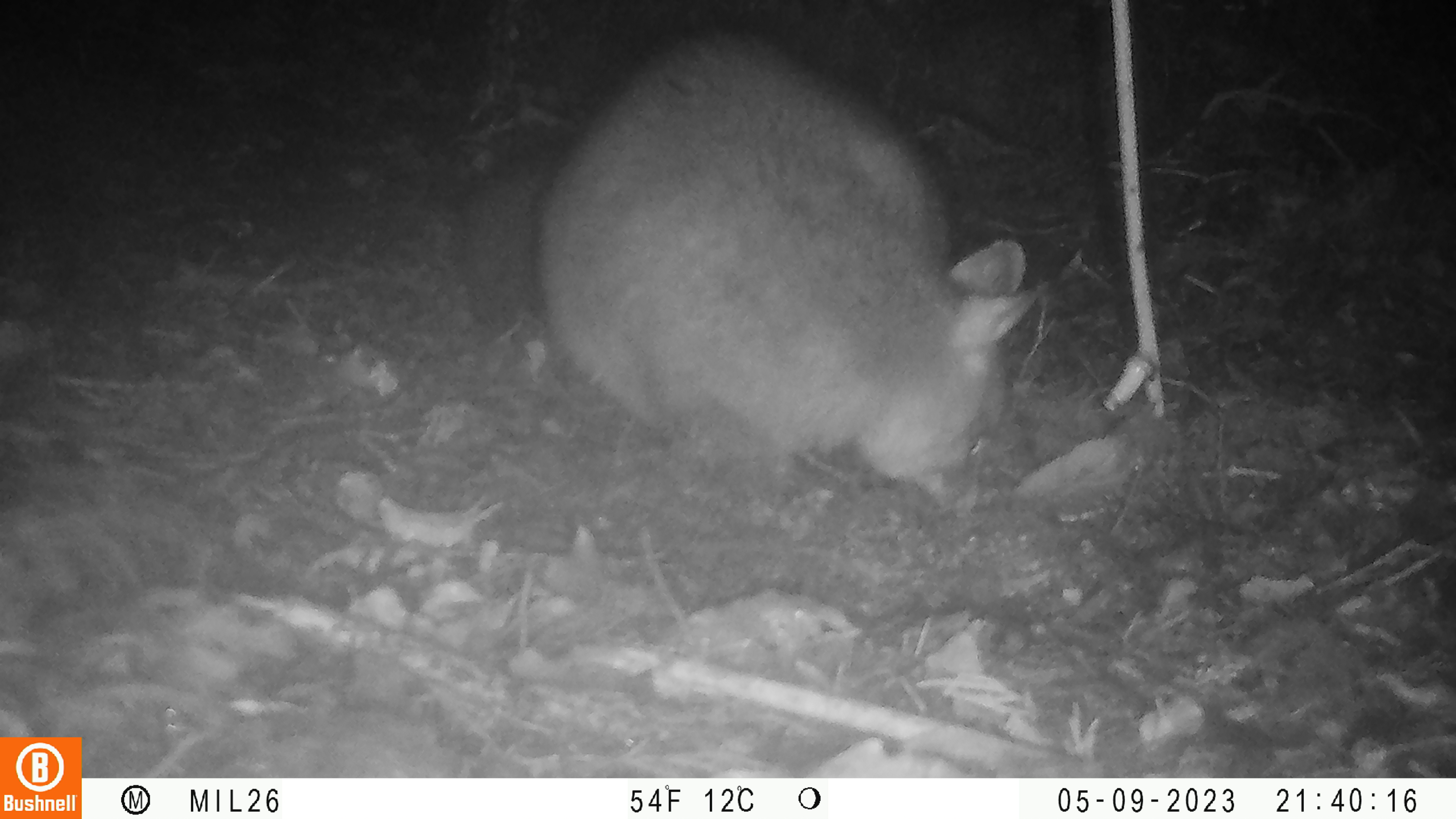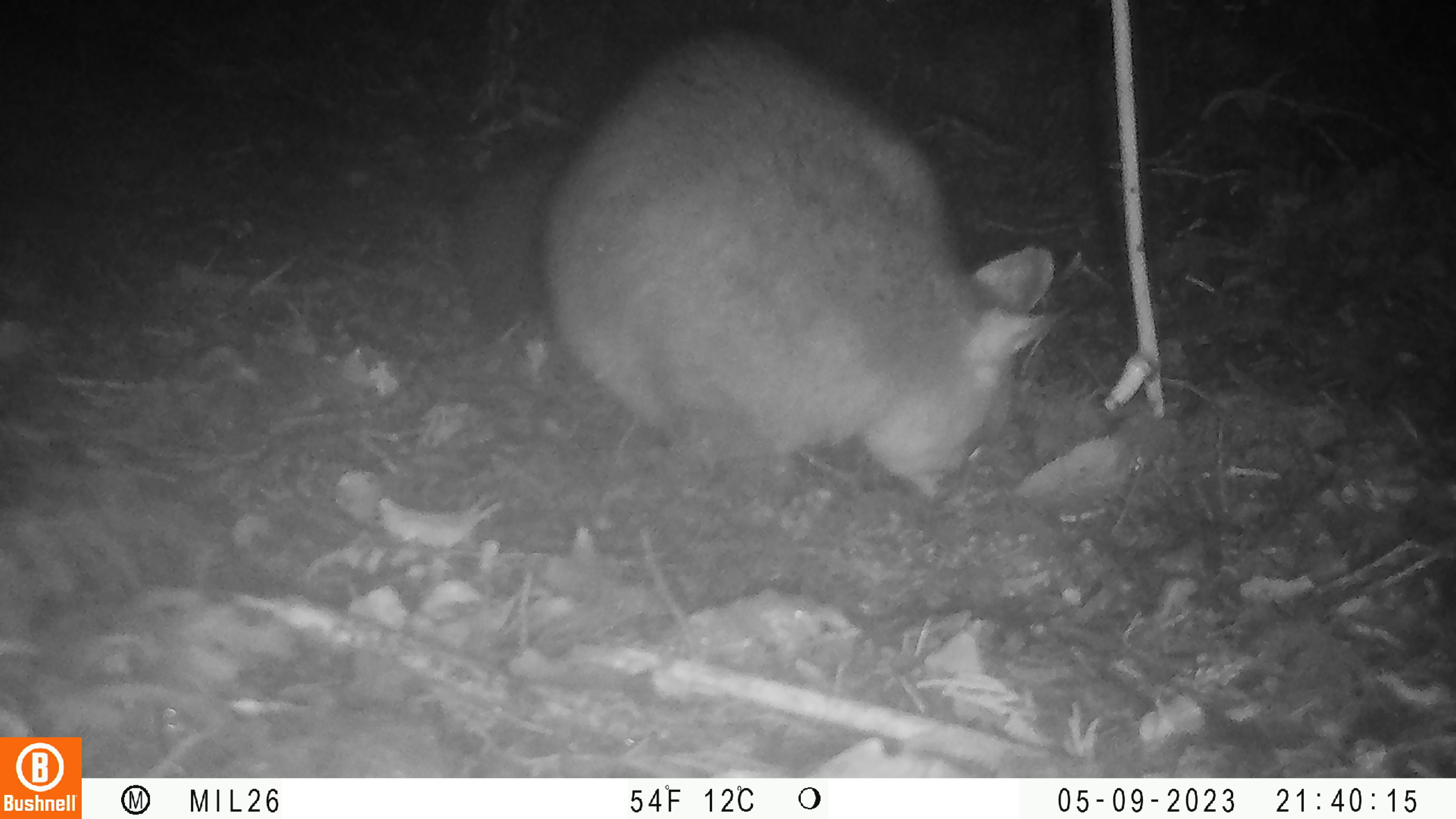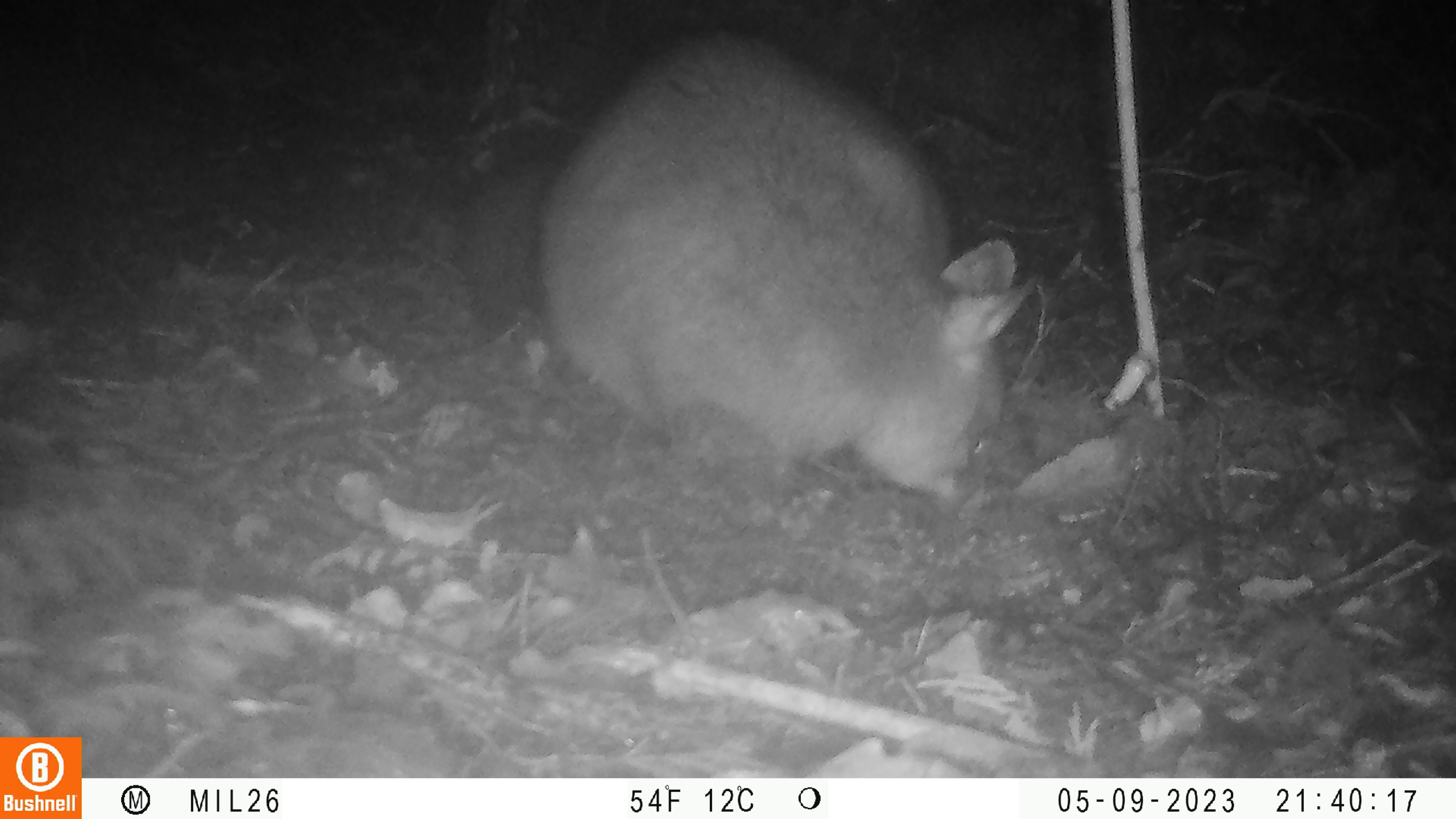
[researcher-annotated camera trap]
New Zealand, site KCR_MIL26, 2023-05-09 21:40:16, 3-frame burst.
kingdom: Animalia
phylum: Chordata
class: Mammalia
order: Diprotodontia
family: Phalangeridae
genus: Trichosurus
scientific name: Trichosurus vulpecula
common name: common brushtail possum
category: possum